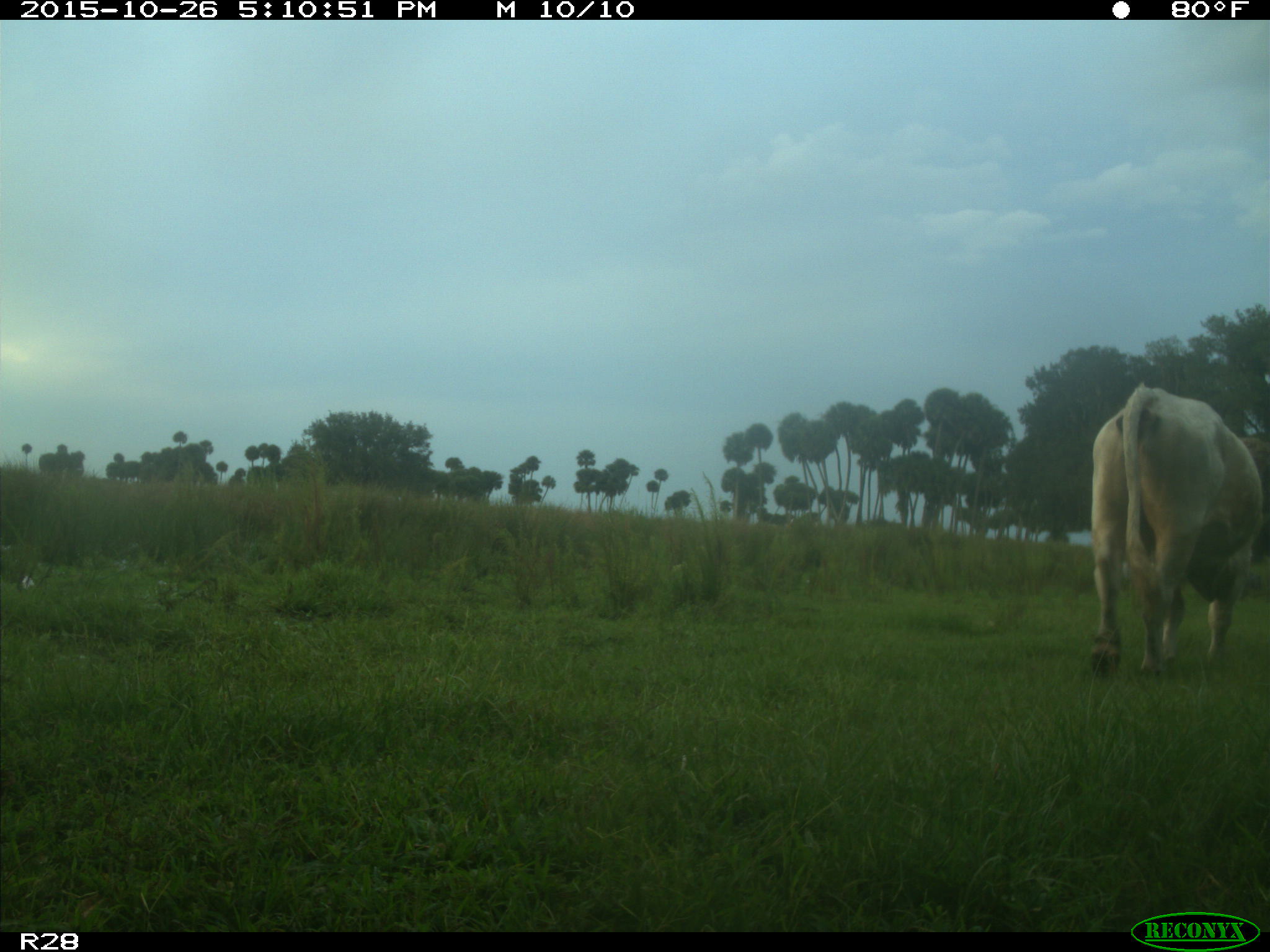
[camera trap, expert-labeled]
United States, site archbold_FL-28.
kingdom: Animalia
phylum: Chordata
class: Mammalia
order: Artiodactyla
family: Bovidae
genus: Bos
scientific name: Bos taurus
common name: domestic cow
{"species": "Bos taurus (domestic cow)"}